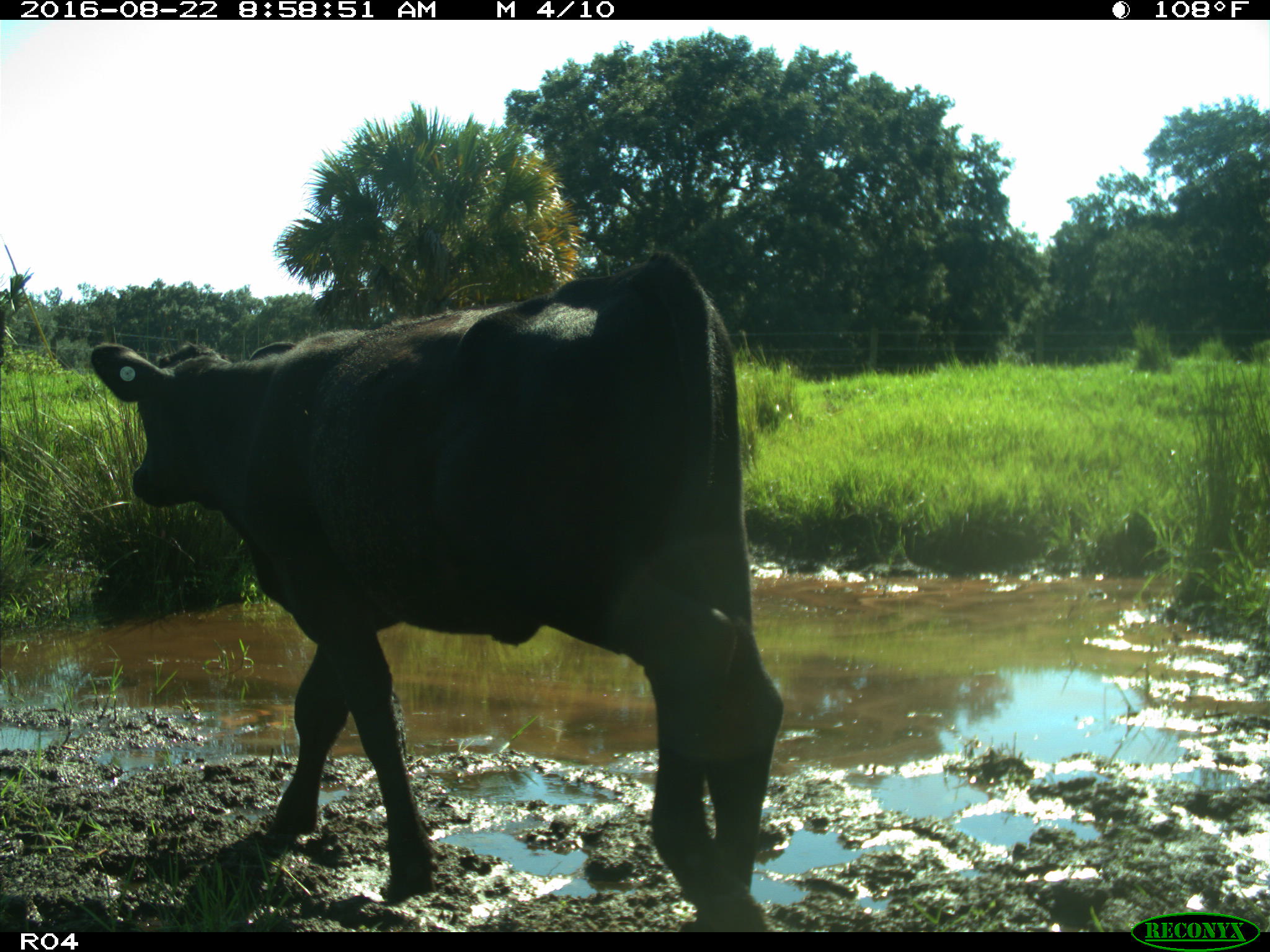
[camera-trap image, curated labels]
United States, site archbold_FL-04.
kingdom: Animalia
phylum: Chordata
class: Mammalia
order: Artiodactyla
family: Bovidae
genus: Bos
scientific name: Bos taurus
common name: domestic cow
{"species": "Bos taurus (domestic cow)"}